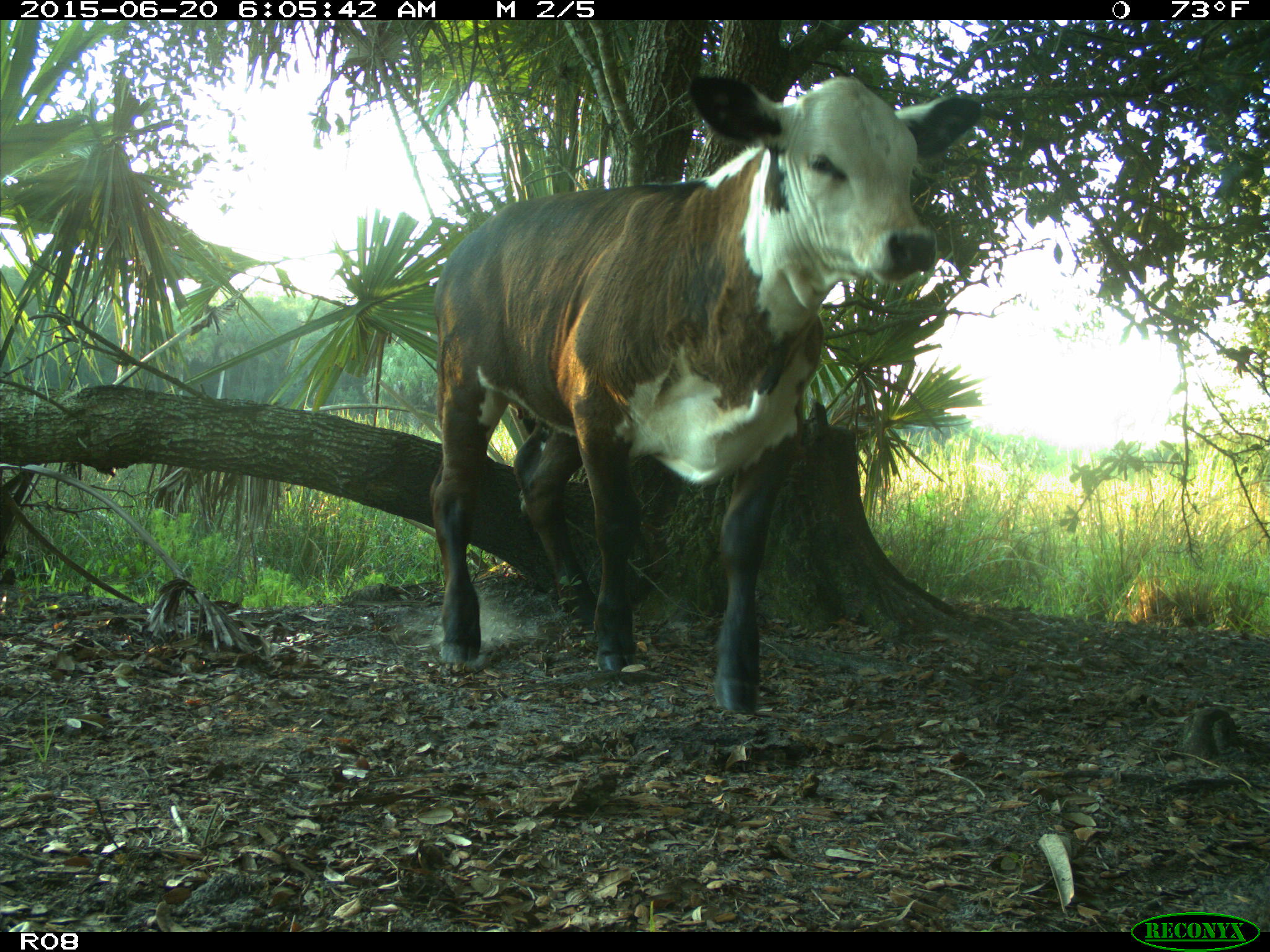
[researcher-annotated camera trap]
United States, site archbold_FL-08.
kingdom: Animalia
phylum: Chordata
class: Mammalia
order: Artiodactyla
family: Bovidae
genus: Bos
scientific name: Bos taurus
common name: domestic cow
Bos taurus (domestic cow).